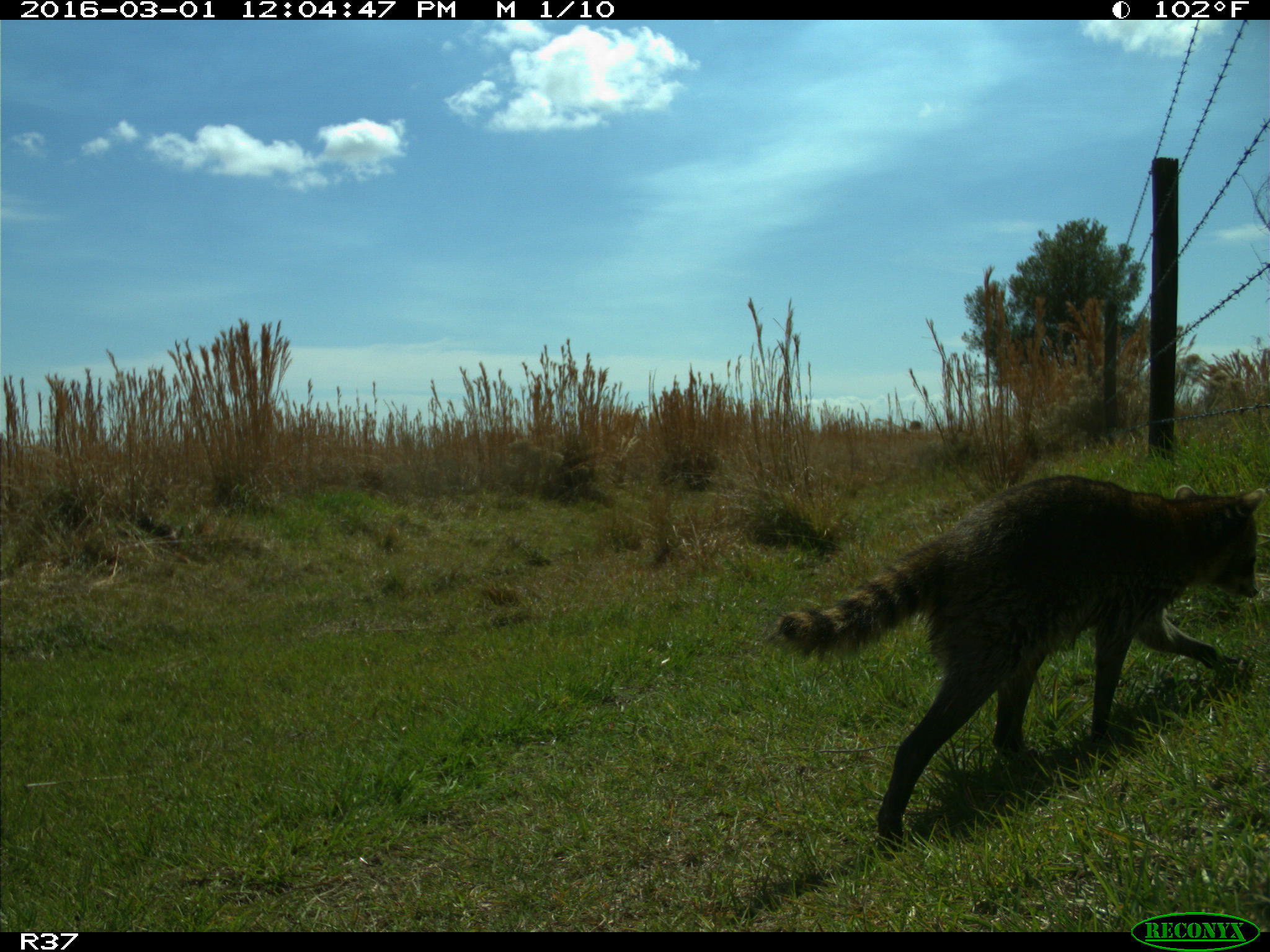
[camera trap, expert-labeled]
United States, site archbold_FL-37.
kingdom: Animalia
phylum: Chordata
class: Mammalia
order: Carnivora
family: Procyonidae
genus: Procyon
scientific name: Procyon lotor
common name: common raccoon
Procyon lotor (common raccoon).